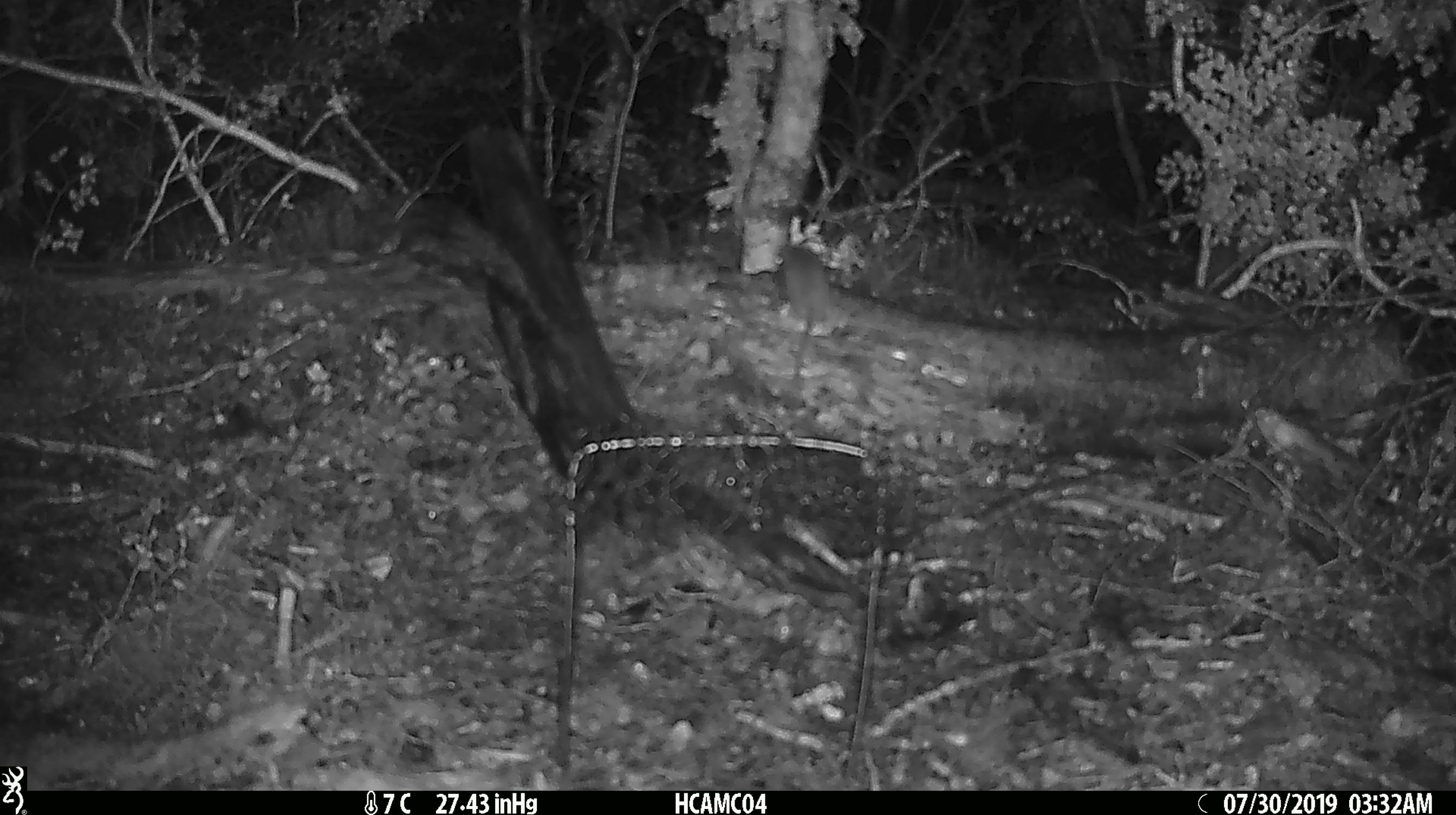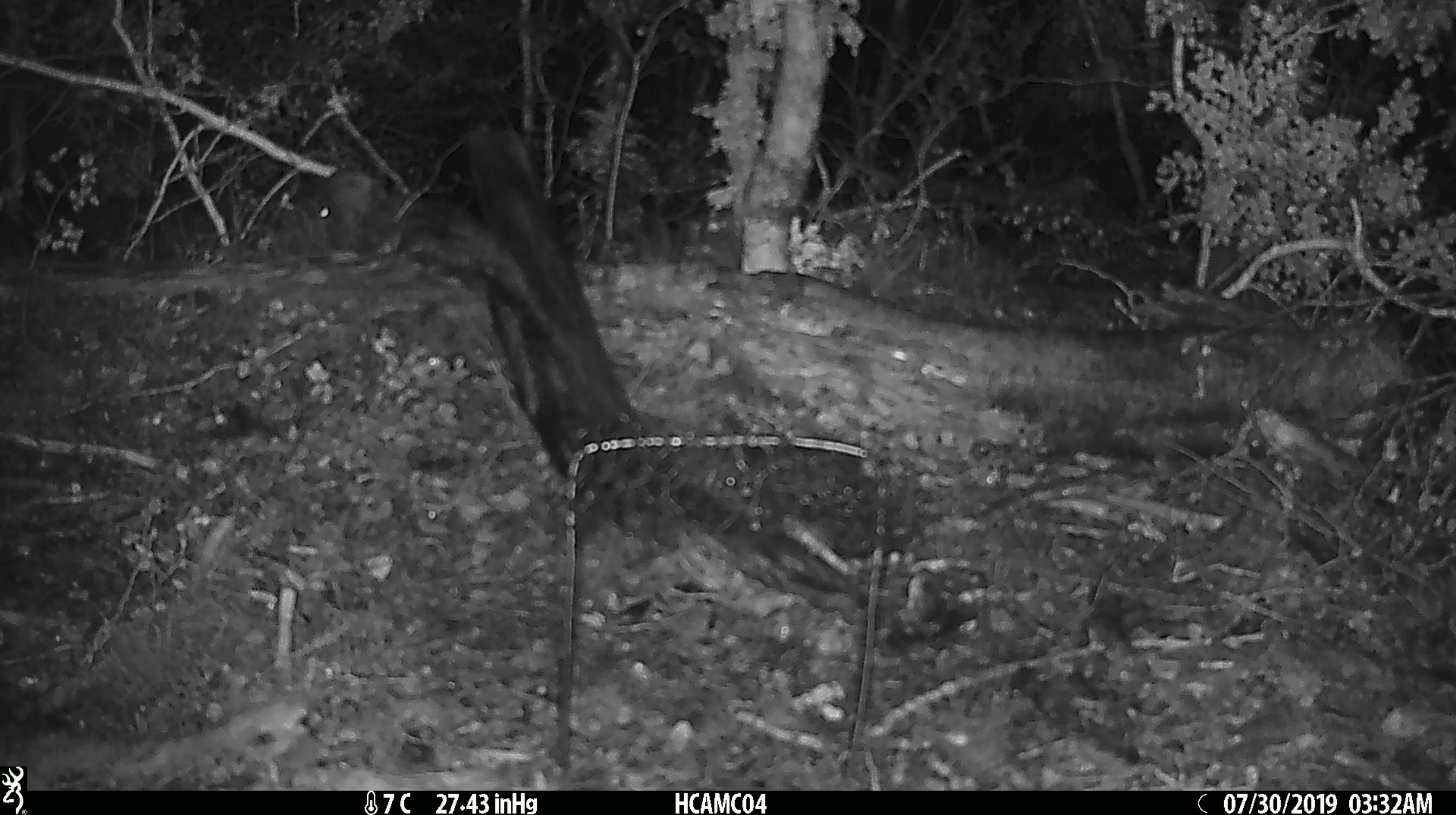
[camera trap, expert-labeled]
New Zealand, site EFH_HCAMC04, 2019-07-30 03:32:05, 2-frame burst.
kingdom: Animalia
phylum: Chordata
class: Mammalia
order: Rodentia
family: Muridae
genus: Mus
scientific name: Mus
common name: mouse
Mouse (Mus).